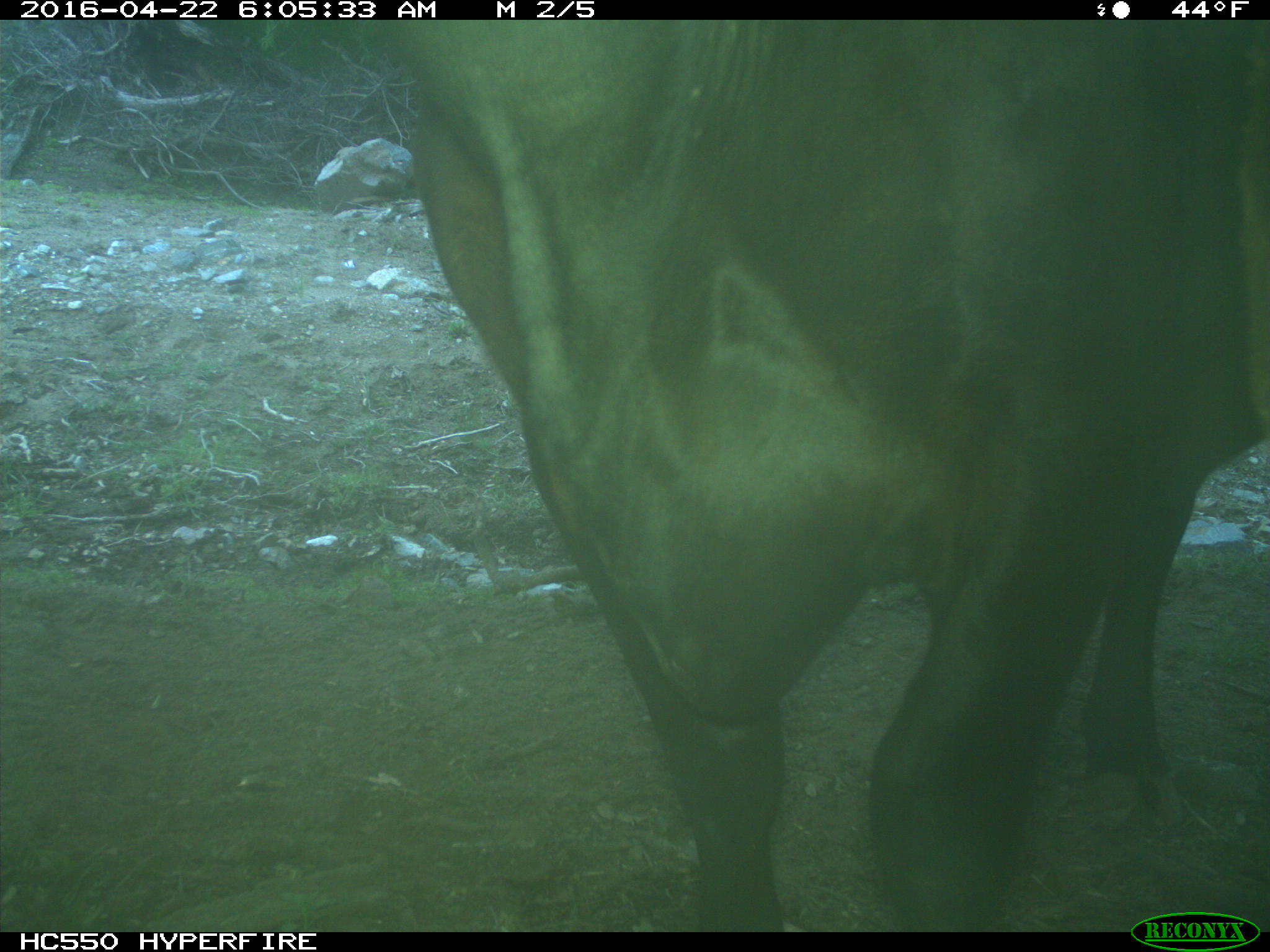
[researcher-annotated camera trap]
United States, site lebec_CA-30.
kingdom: Animalia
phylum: Chordata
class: Mammalia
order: Artiodactyla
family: Bovidae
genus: Bos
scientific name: Bos taurus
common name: domestic cow